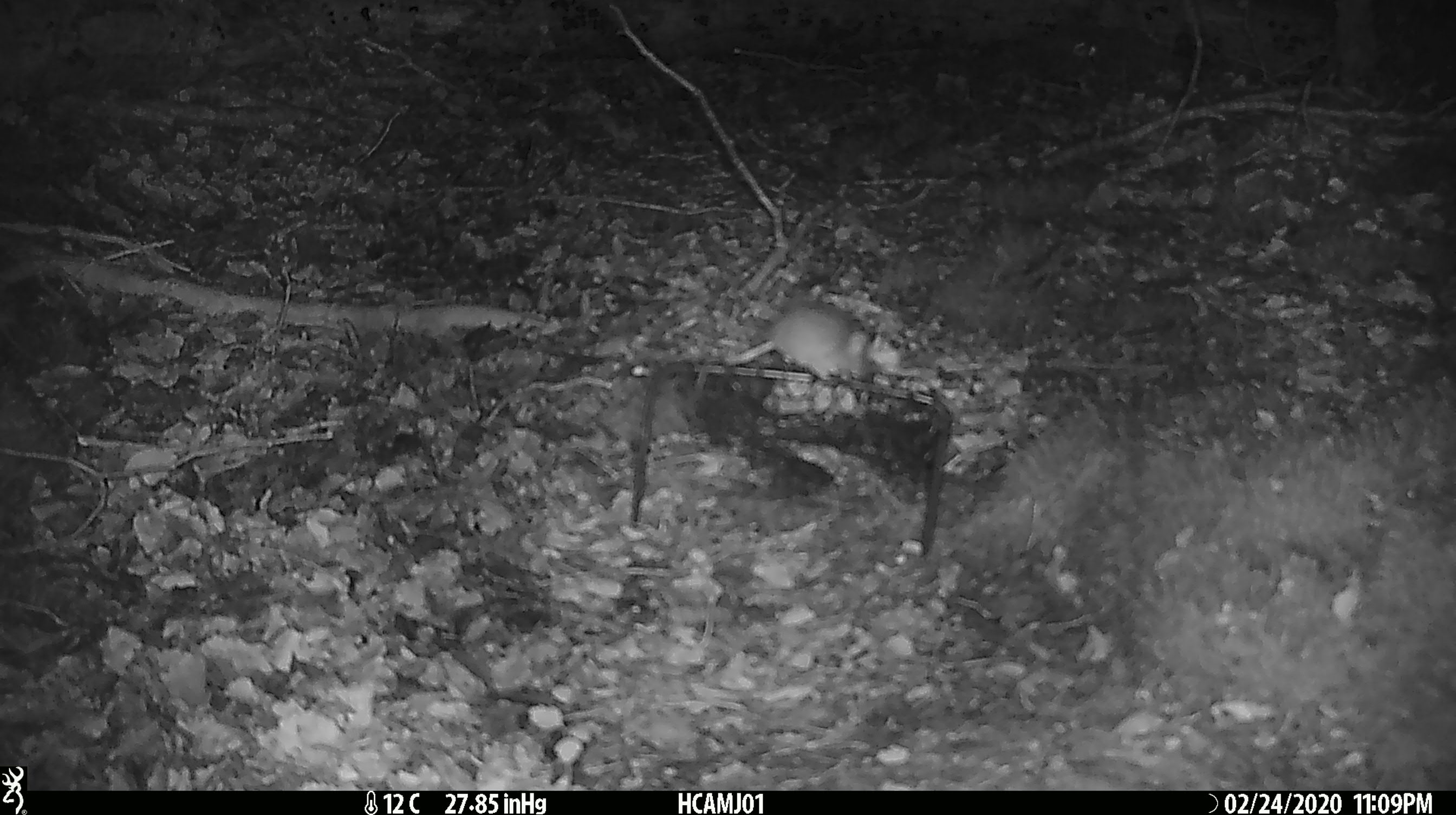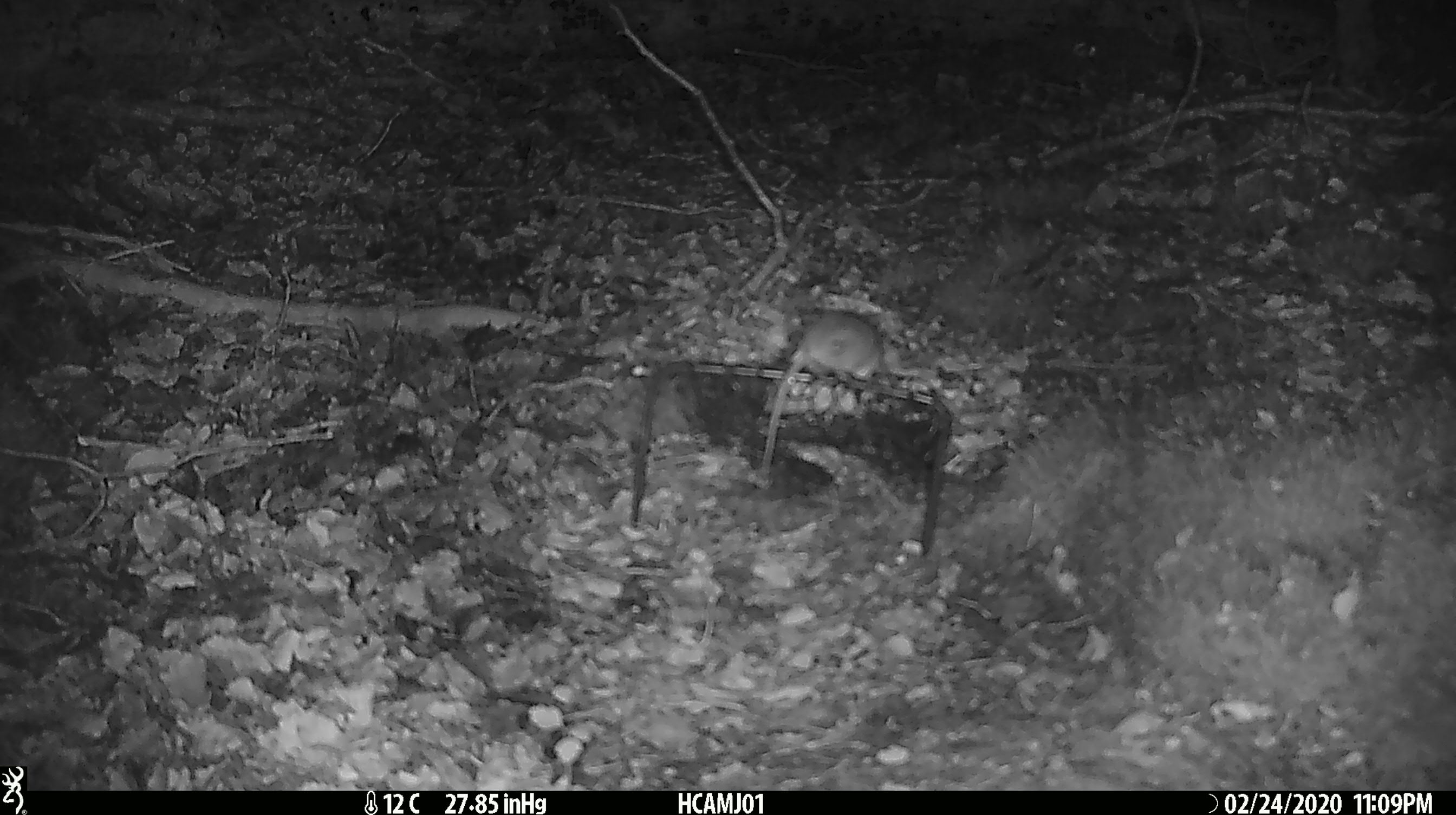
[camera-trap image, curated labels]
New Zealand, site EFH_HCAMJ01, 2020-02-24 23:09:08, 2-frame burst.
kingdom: Animalia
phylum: Chordata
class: Mammalia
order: Rodentia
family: Muridae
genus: Mus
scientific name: Mus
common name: mouse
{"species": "mouse (Mus)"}